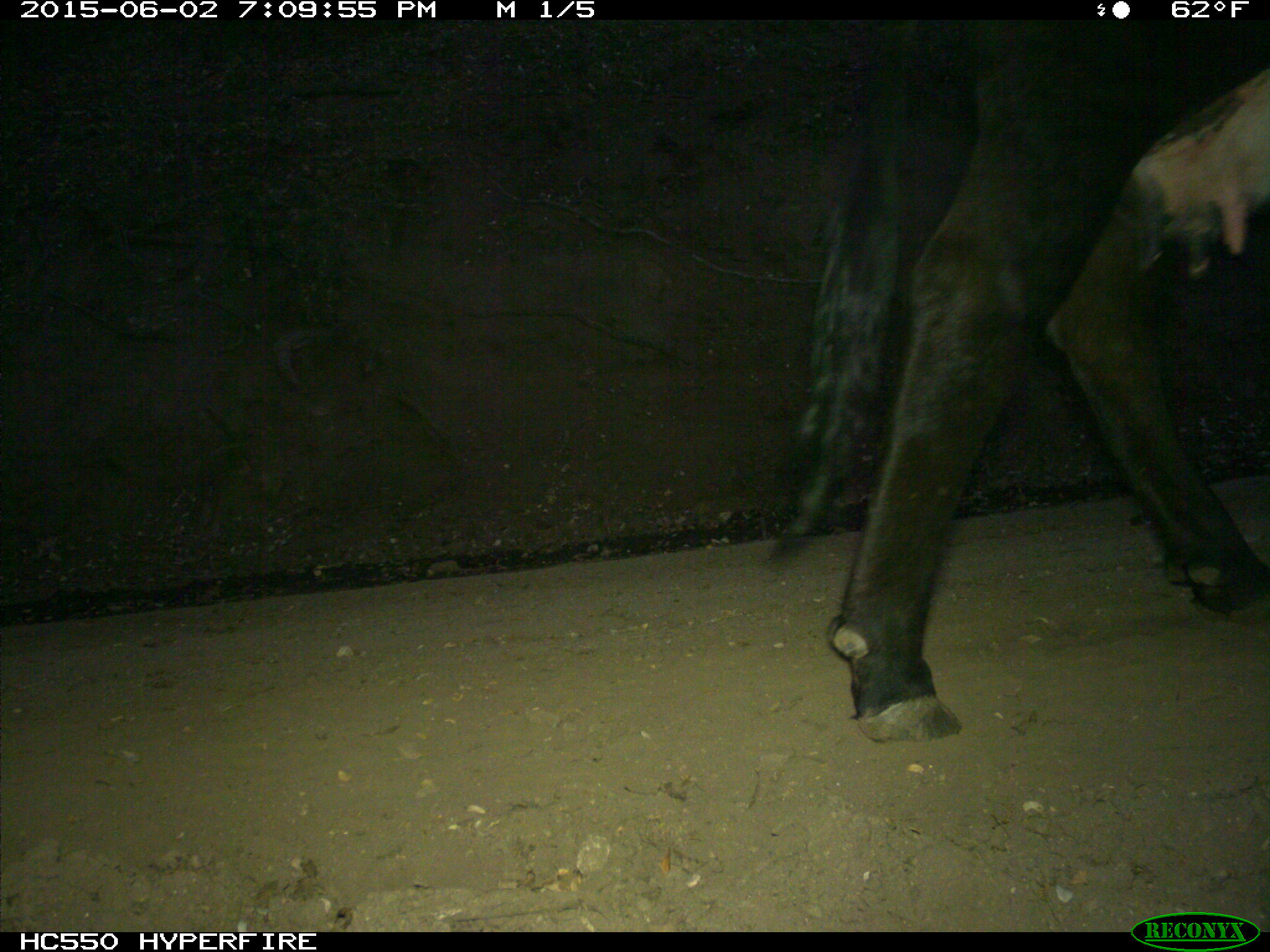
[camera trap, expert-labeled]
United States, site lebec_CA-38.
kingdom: Animalia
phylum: Chordata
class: Mammalia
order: Artiodactyla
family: Bovidae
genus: Bos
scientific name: Bos taurus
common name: domestic cow